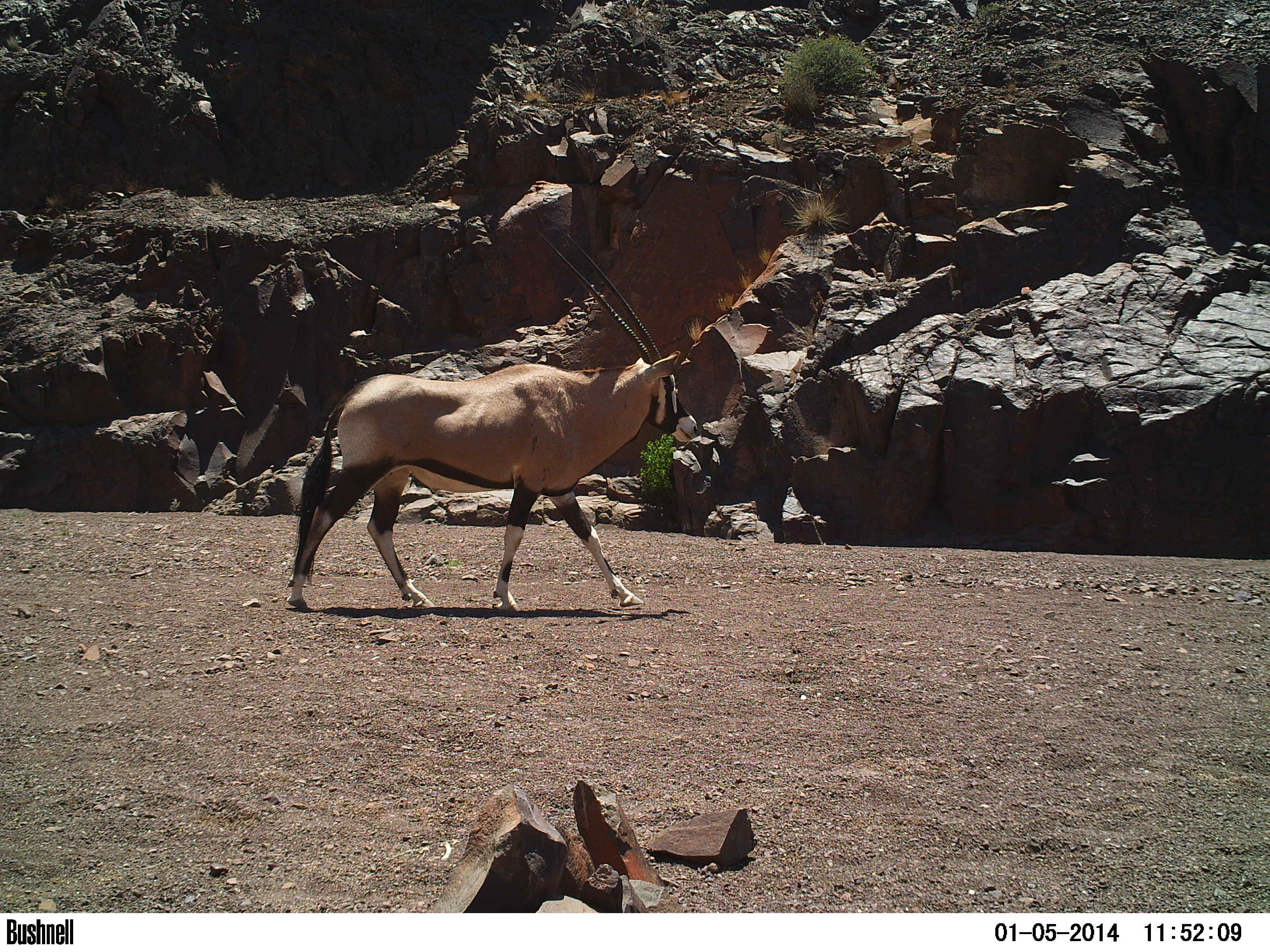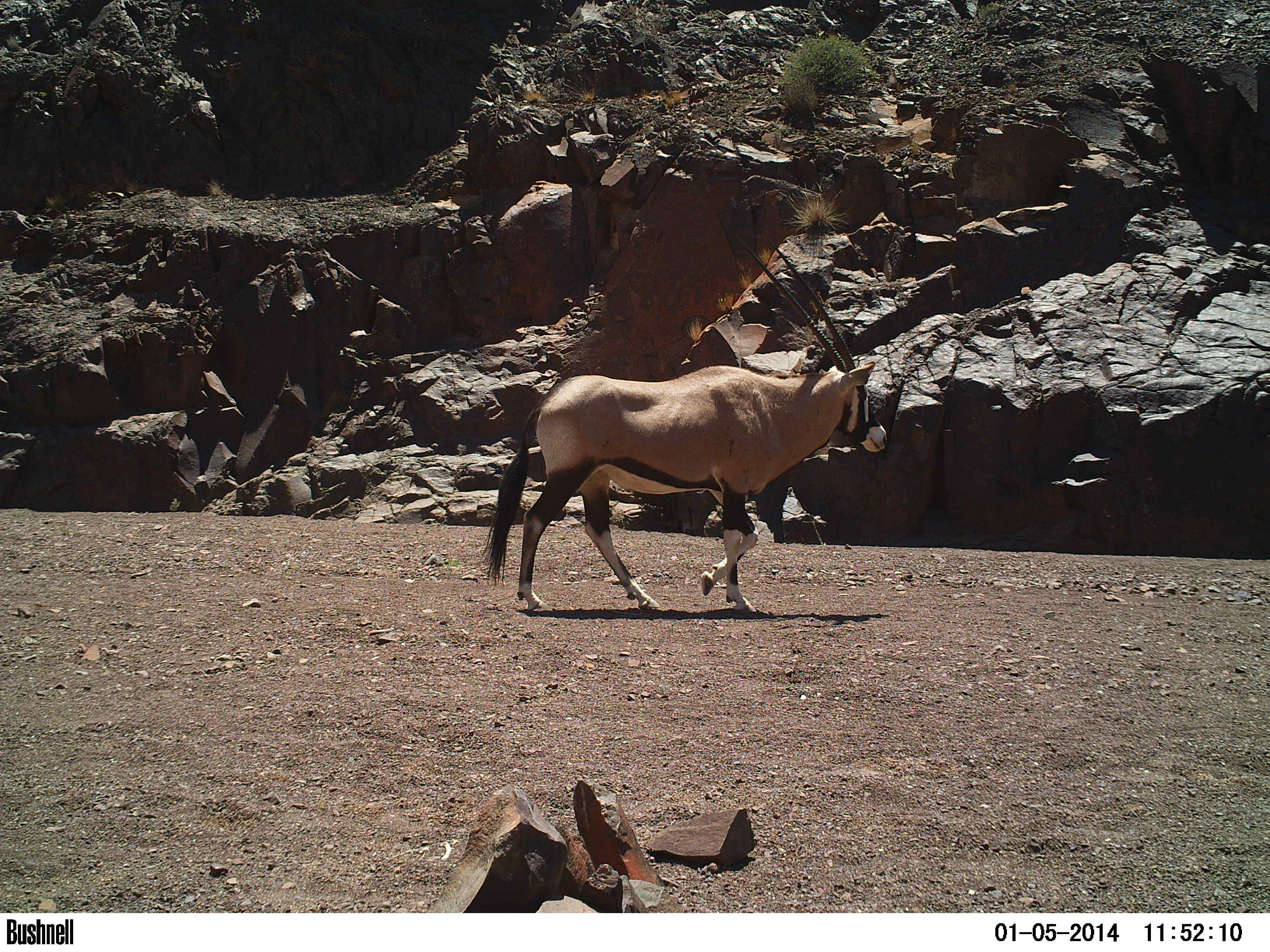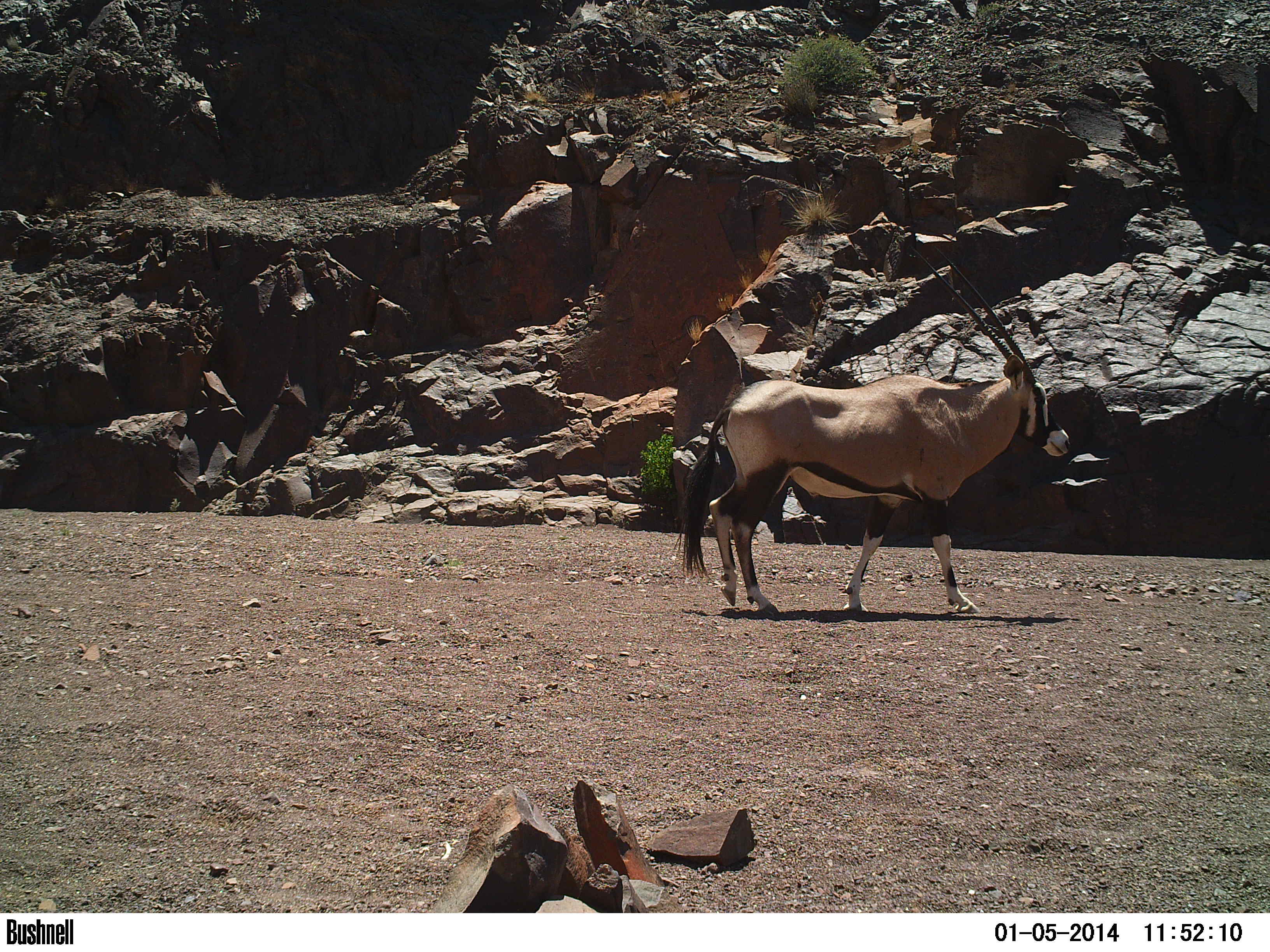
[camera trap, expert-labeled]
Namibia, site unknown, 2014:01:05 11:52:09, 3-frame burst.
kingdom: Animalia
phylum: Chordata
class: Mammalia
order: Artiodactyla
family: Bovidae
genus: Oryx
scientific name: Oryx gazella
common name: gemsbok